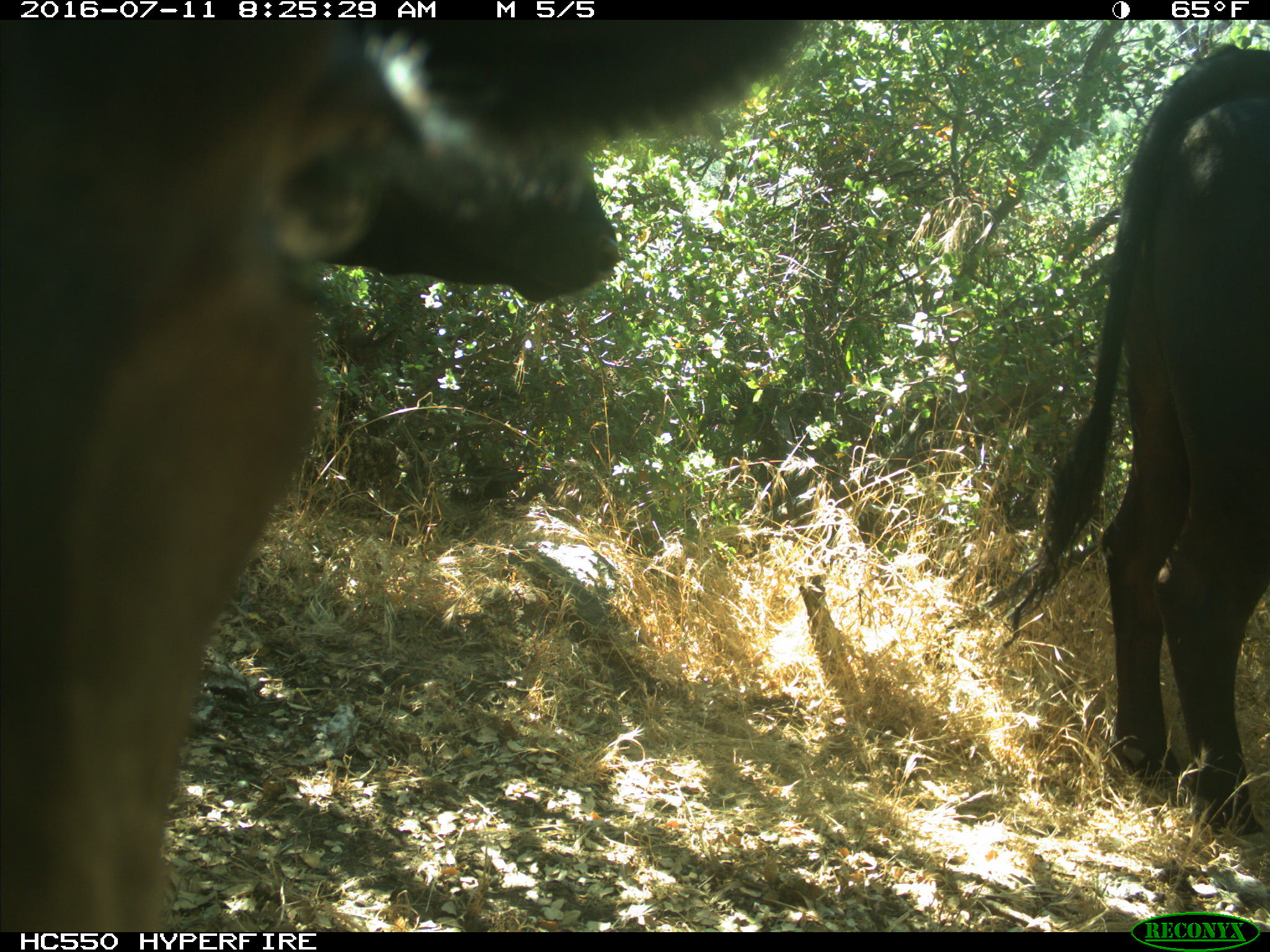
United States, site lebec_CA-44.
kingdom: Animalia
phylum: Chordata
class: Mammalia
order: Artiodactyla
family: Bovidae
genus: Bos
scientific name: Bos taurus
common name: domestic cow